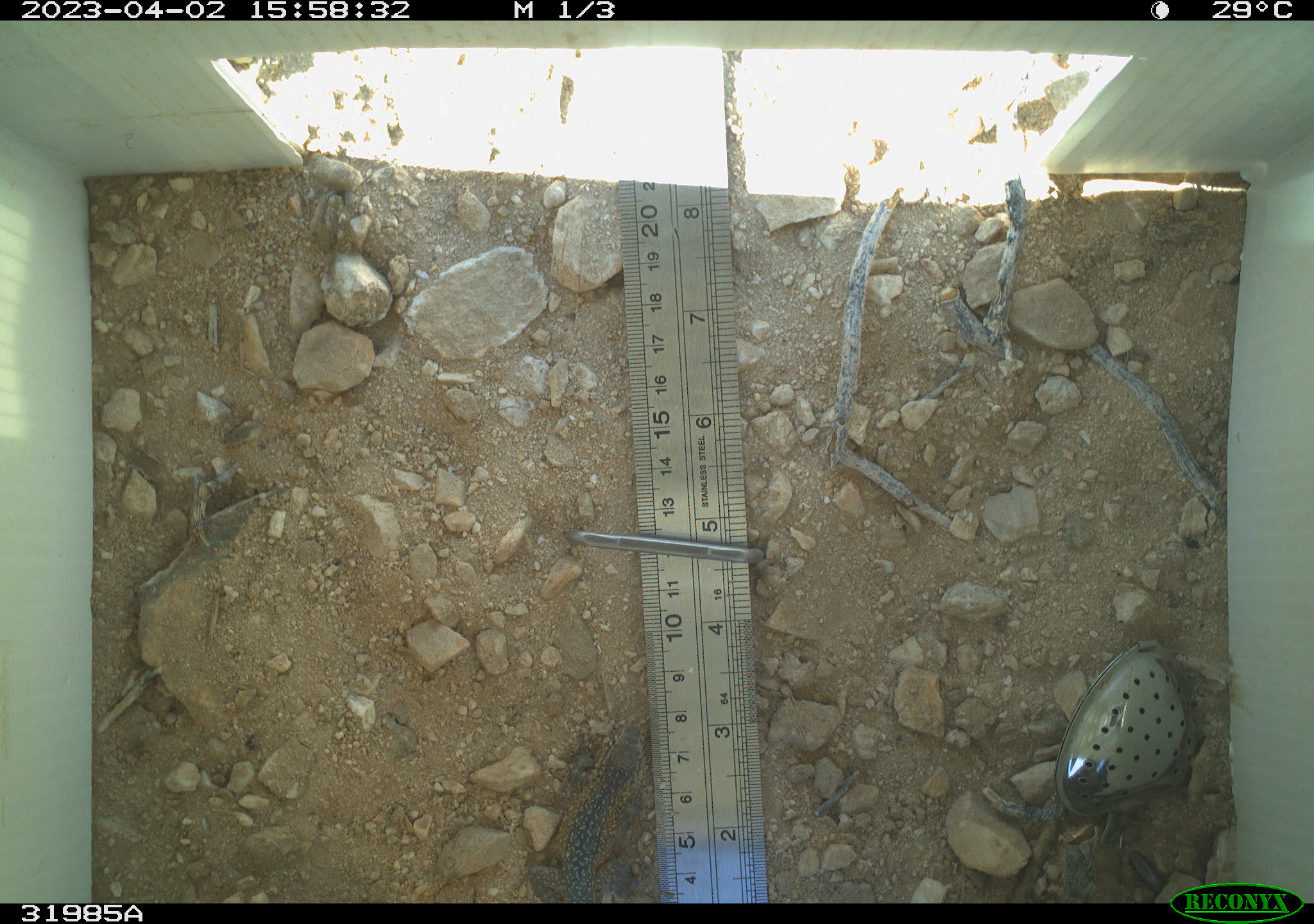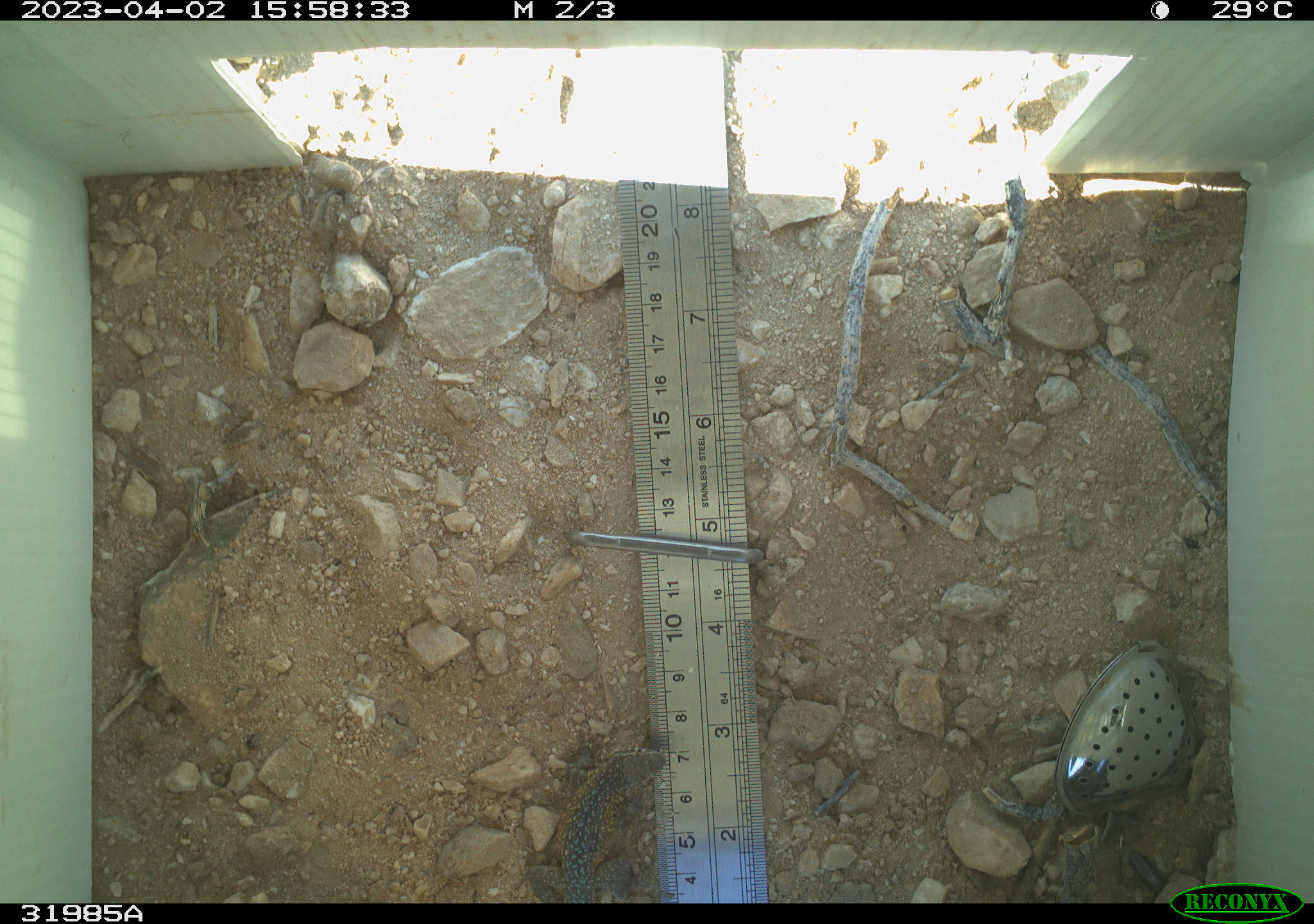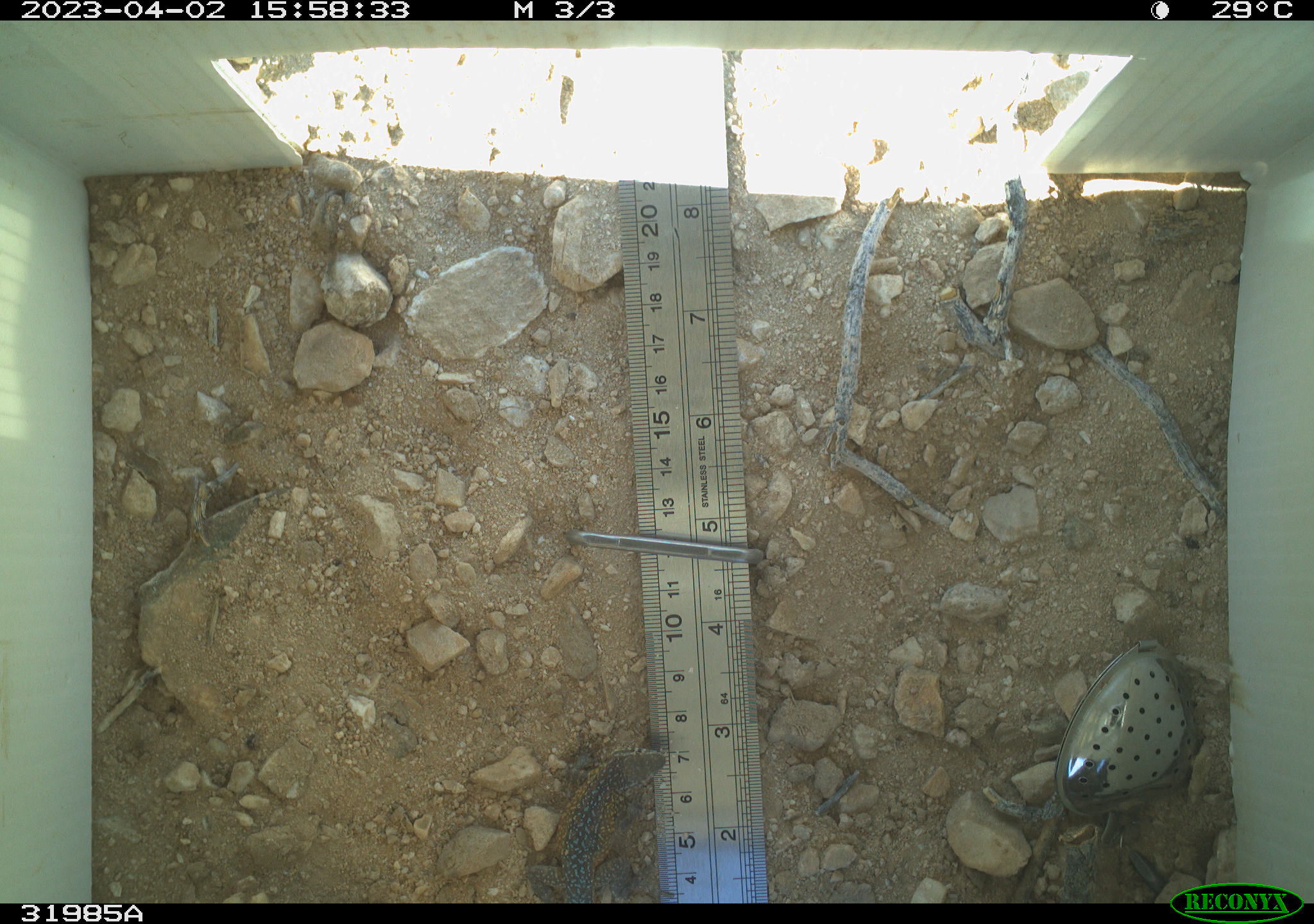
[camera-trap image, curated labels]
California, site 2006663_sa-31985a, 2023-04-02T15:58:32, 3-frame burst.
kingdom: Animalia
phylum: Chordata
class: Reptilia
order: Squamata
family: Phrynosomatidae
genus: Uta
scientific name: Uta stansburiana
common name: common side-blotched lizard